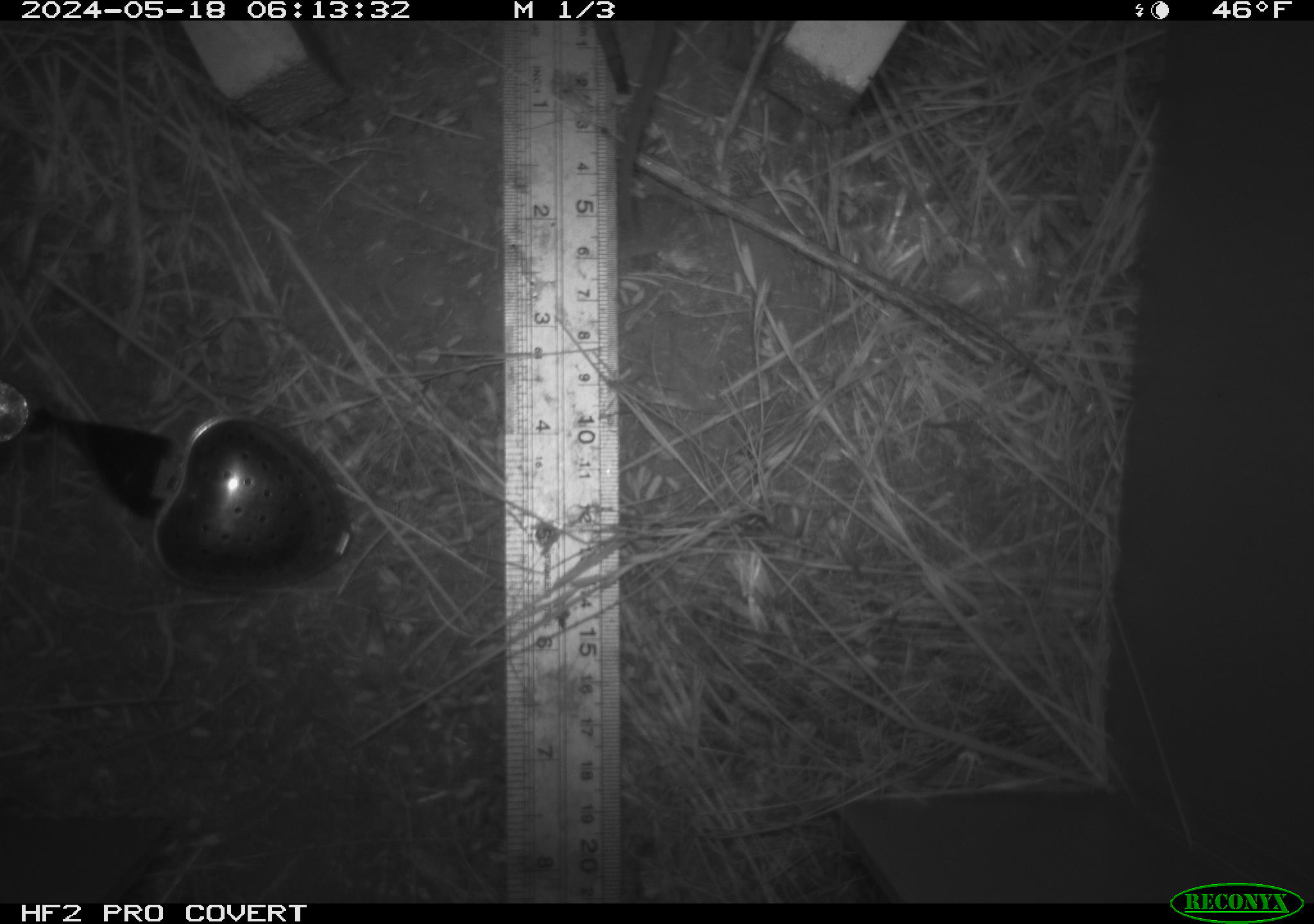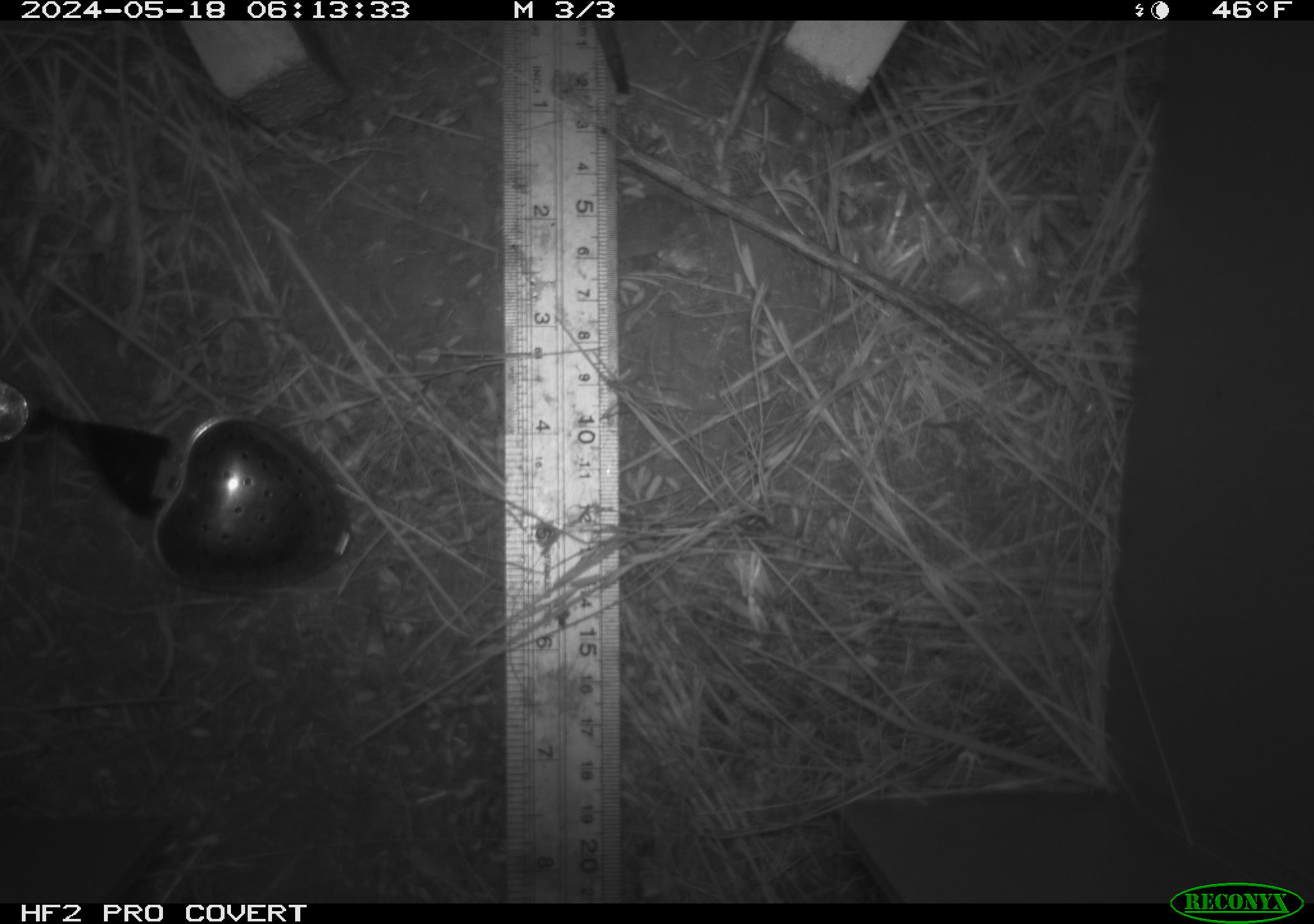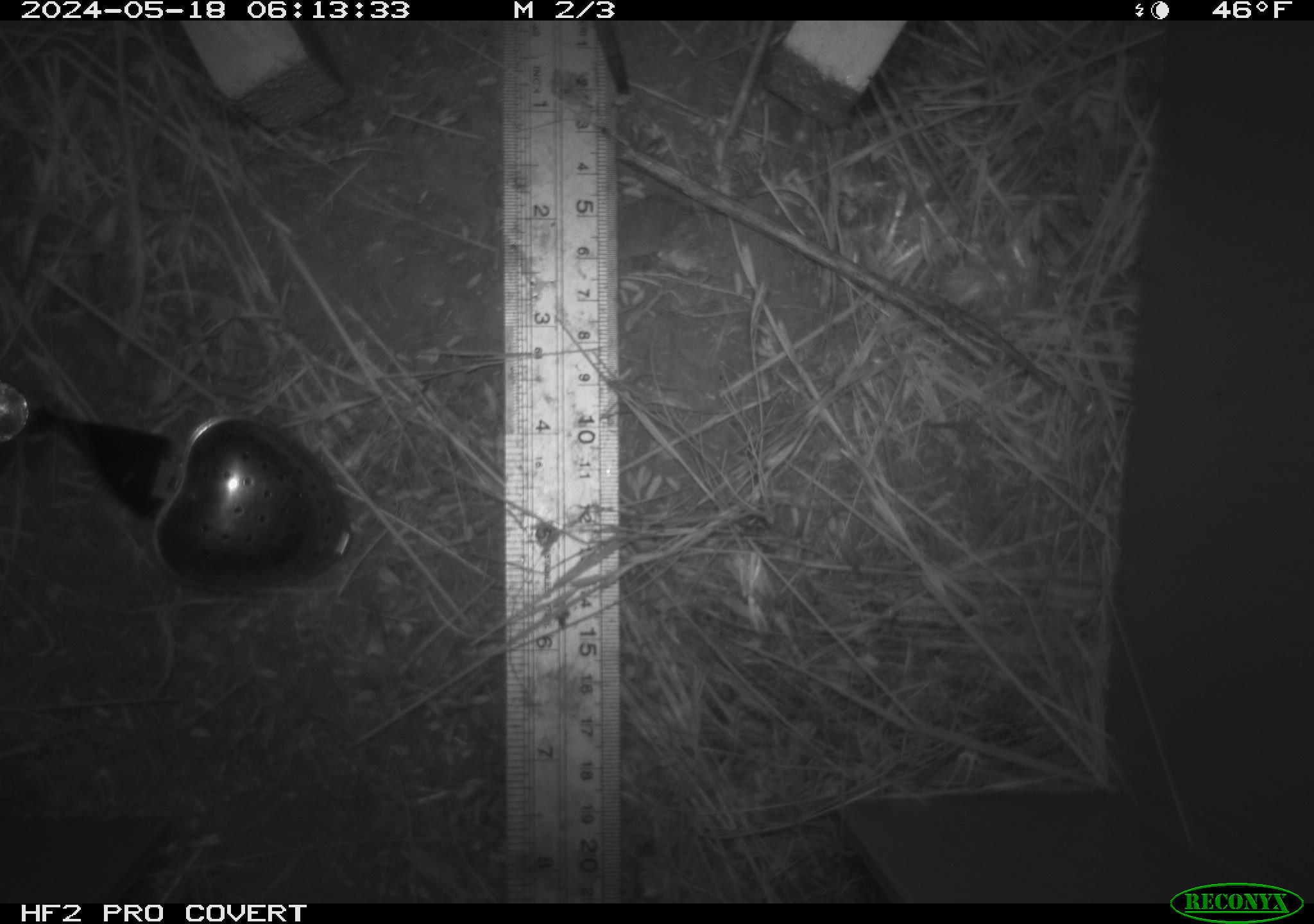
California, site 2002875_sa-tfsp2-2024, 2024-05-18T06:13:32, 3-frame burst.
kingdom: Animalia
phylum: Chordata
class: Mammalia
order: Rodentia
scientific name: Rodentia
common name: rodent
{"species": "rodent (Rodentia)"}